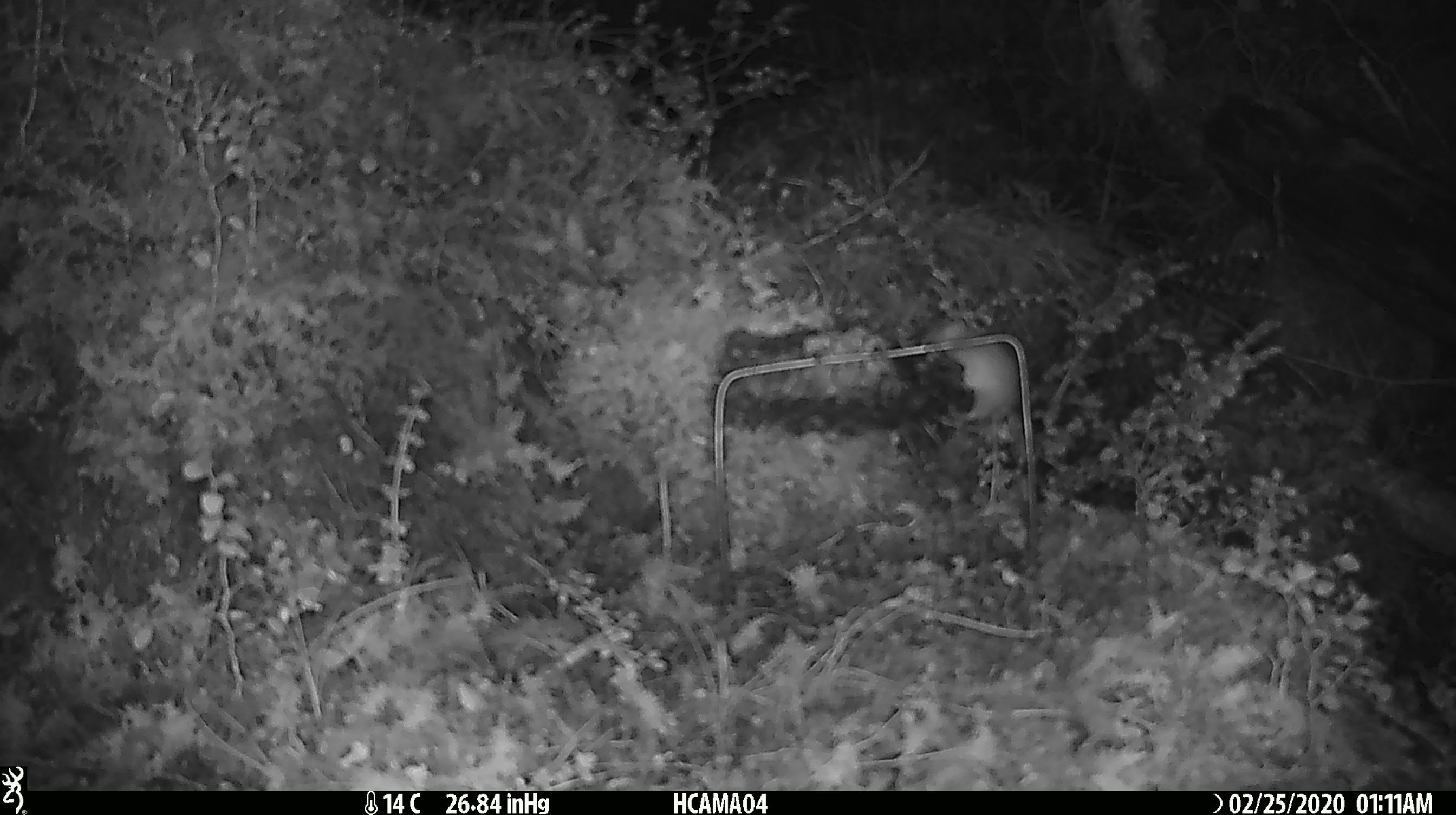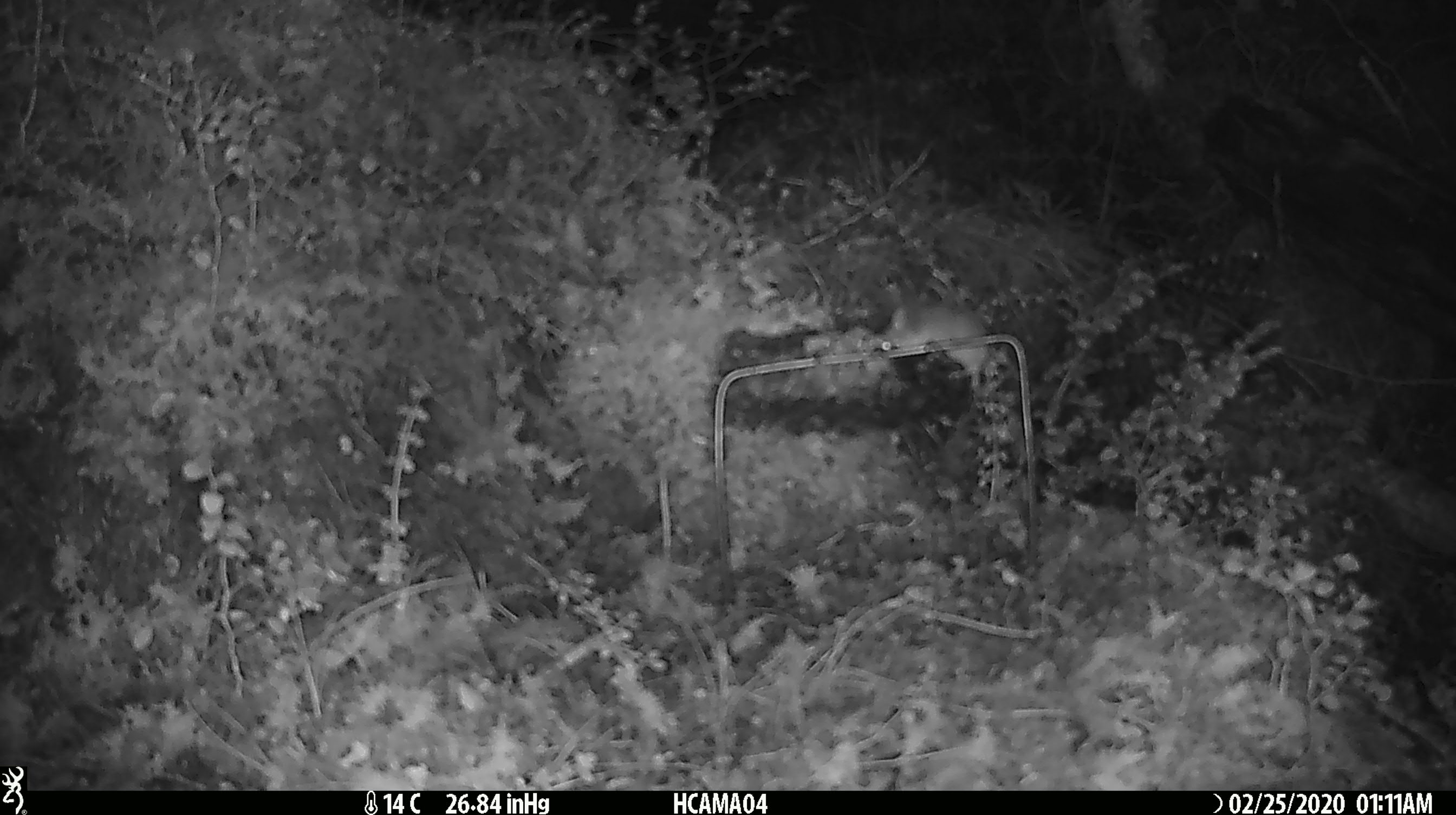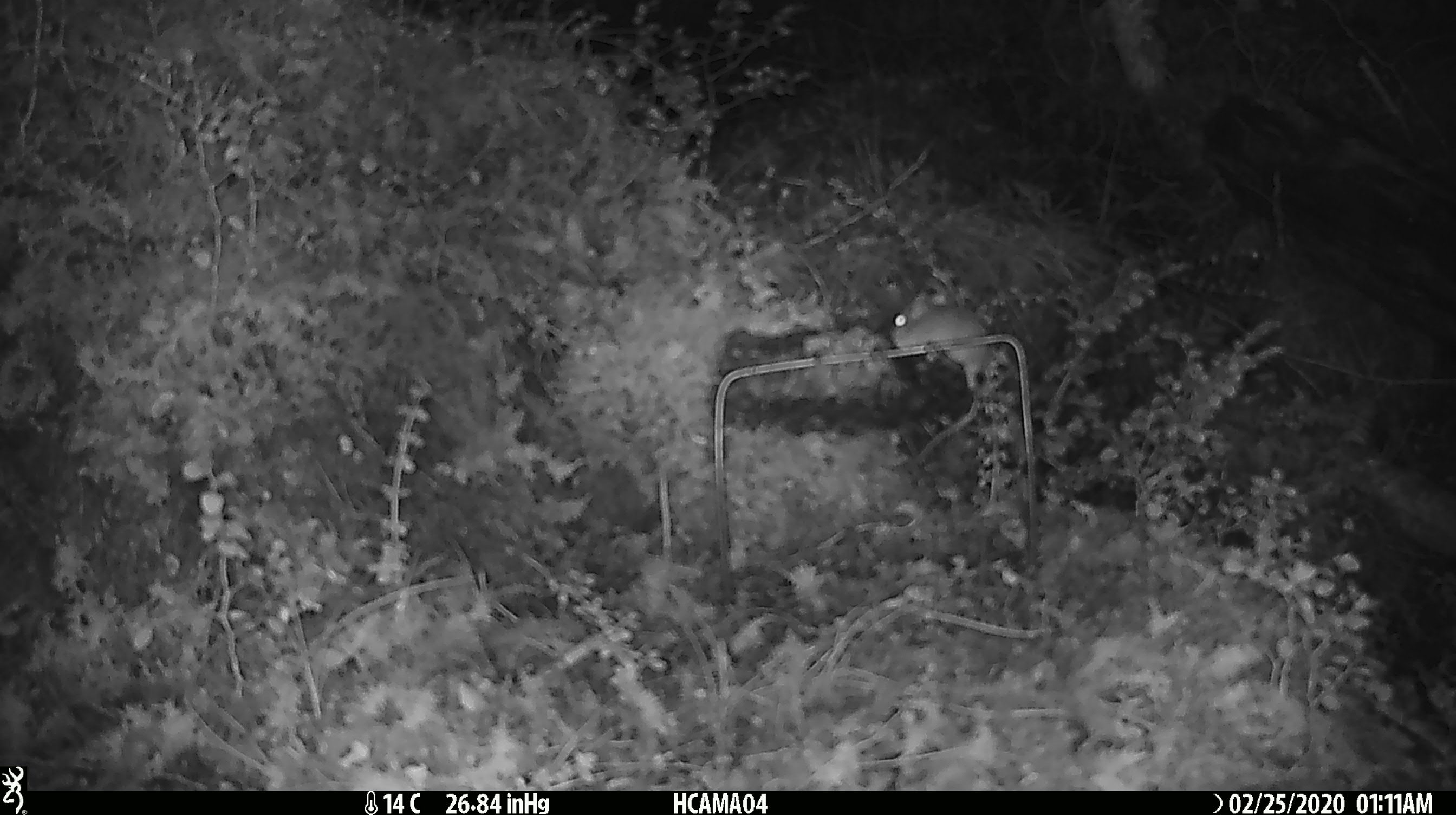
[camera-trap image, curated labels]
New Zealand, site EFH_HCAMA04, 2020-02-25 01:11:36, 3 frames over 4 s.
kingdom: Animalia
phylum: Chordata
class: Mammalia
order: Rodentia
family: Muridae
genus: Mus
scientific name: Mus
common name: mouse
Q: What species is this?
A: Mouse (Mus).